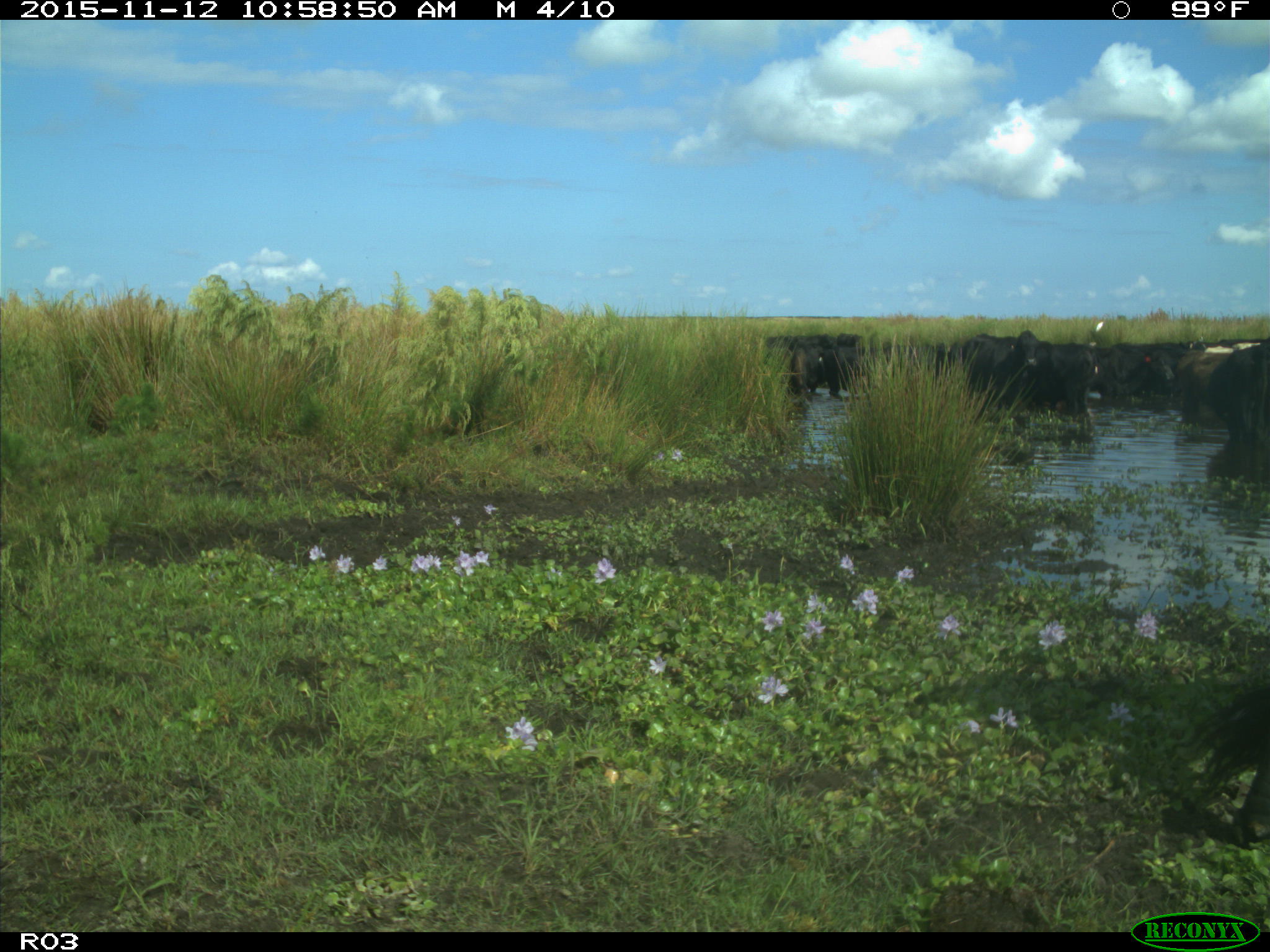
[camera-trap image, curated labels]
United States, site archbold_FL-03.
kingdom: Animalia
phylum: Chordata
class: Mammalia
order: Artiodactyla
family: Bovidae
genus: Bos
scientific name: Bos taurus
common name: domestic cow